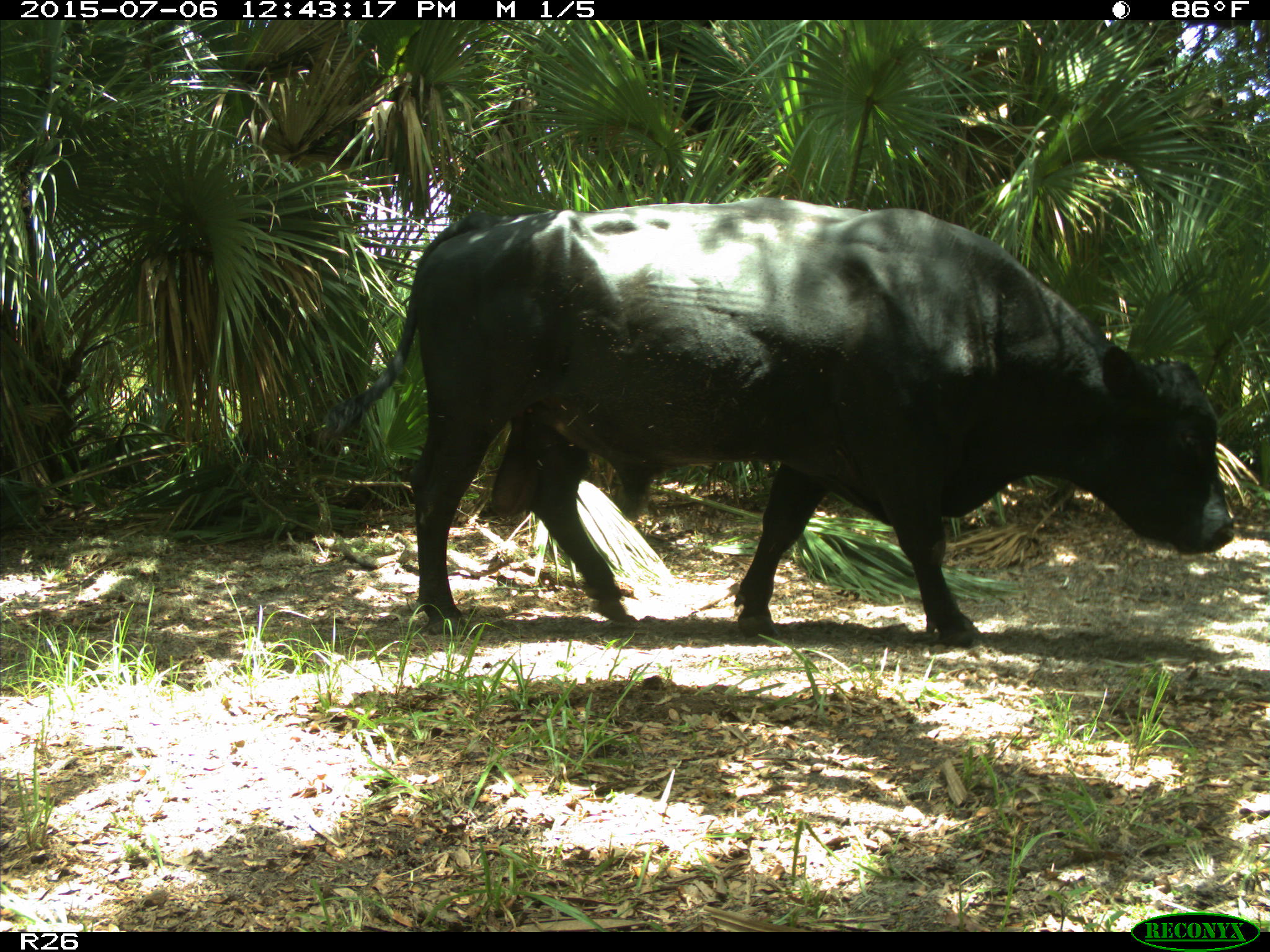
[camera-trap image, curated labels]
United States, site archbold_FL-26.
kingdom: Animalia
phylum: Chordata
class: Mammalia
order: Artiodactyla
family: Bovidae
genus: Bos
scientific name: Bos taurus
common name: domestic cow